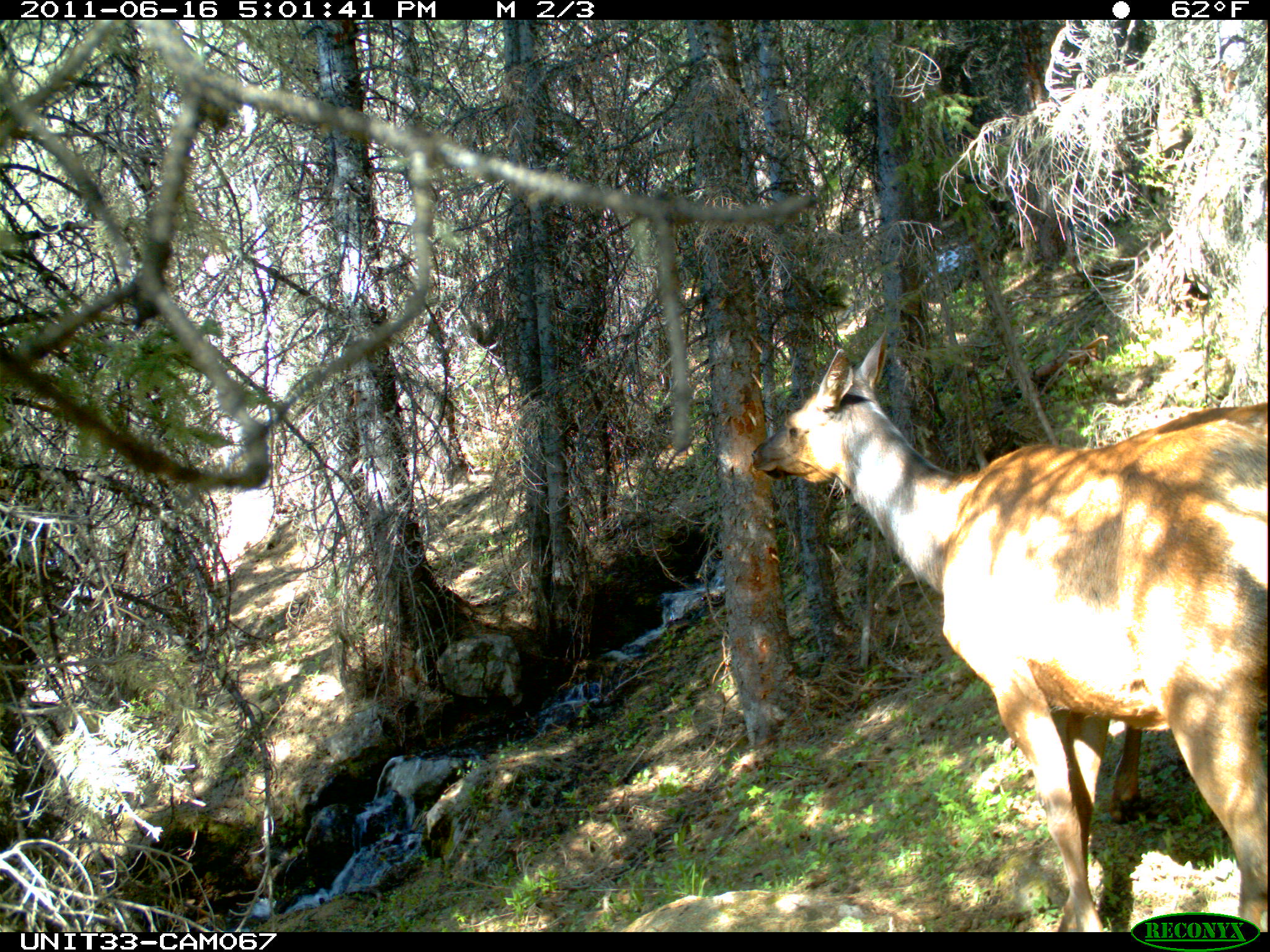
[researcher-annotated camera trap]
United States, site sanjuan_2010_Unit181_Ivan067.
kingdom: Animalia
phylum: Chordata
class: Mammalia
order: Artiodactyla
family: Cervidae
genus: Cervus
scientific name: Cervus elaphus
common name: red deer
Cervus elaphus (red deer).